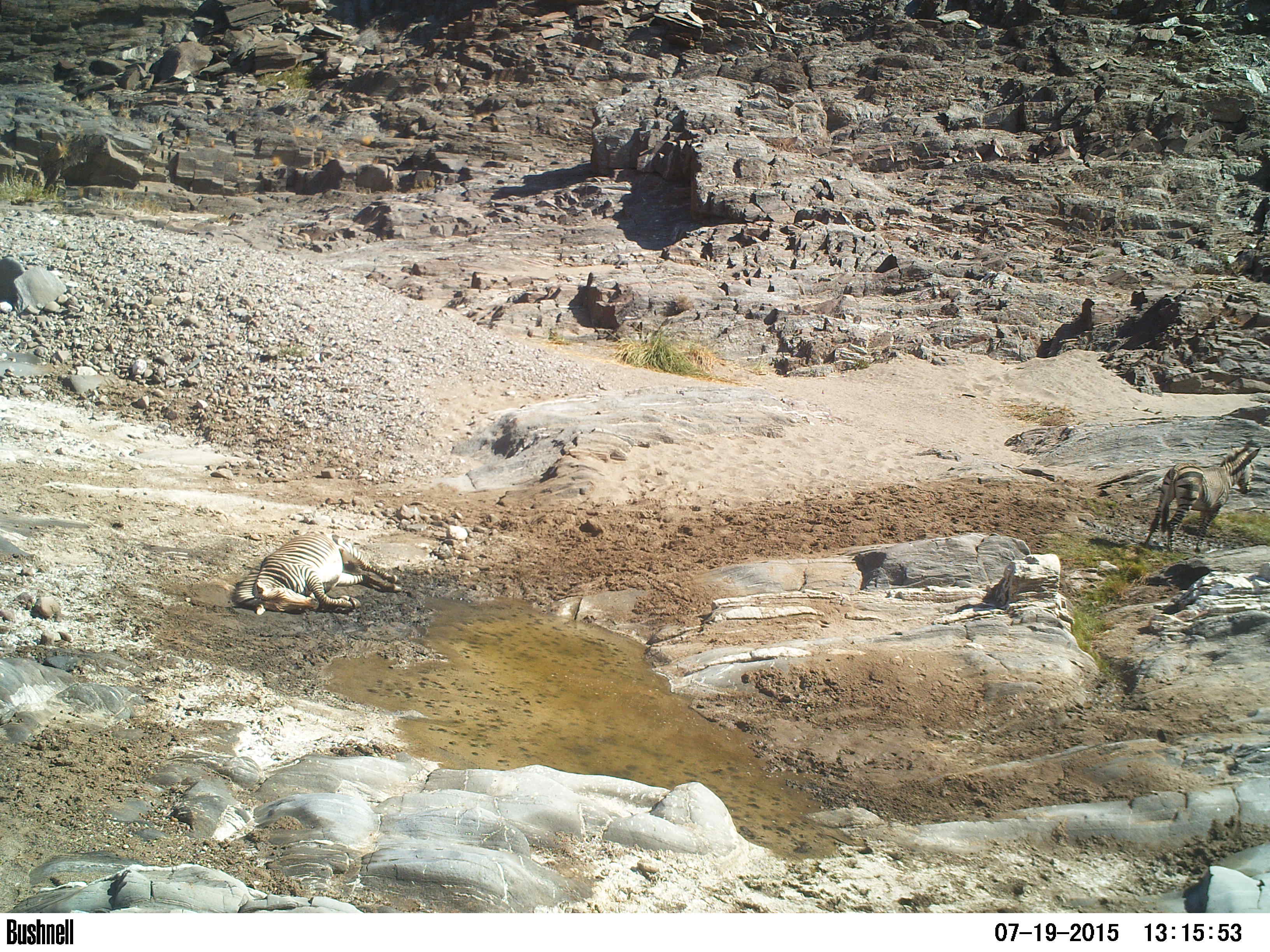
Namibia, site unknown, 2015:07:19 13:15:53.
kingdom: Animalia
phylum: Chordata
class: Mammalia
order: Perissodactyla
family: Equidae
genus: Equus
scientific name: Equus zebra hartmannae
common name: hartmann's mountain zebra